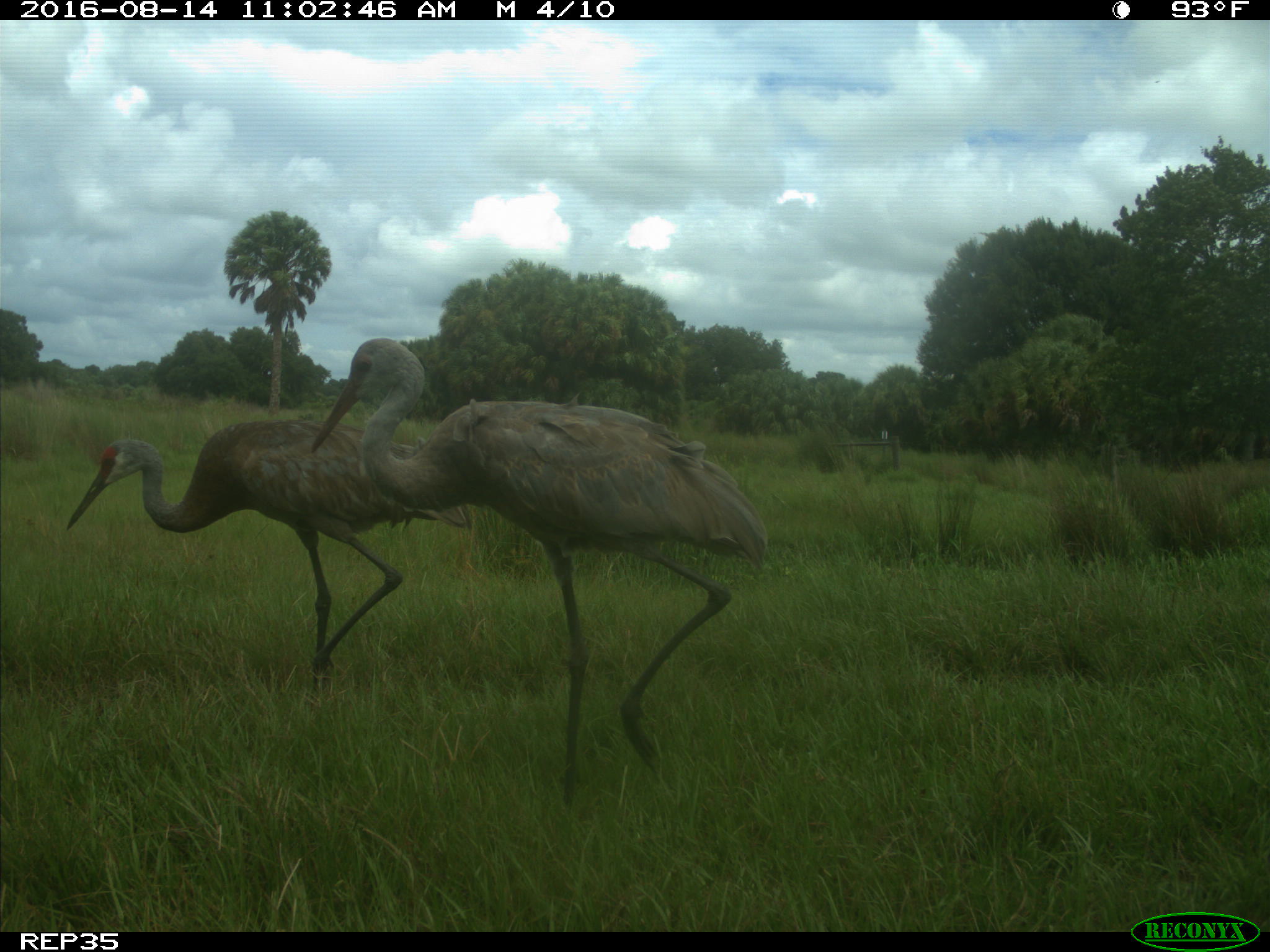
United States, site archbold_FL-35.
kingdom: Animalia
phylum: Chordata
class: Aves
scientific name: Aves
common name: birds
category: unidentified bird